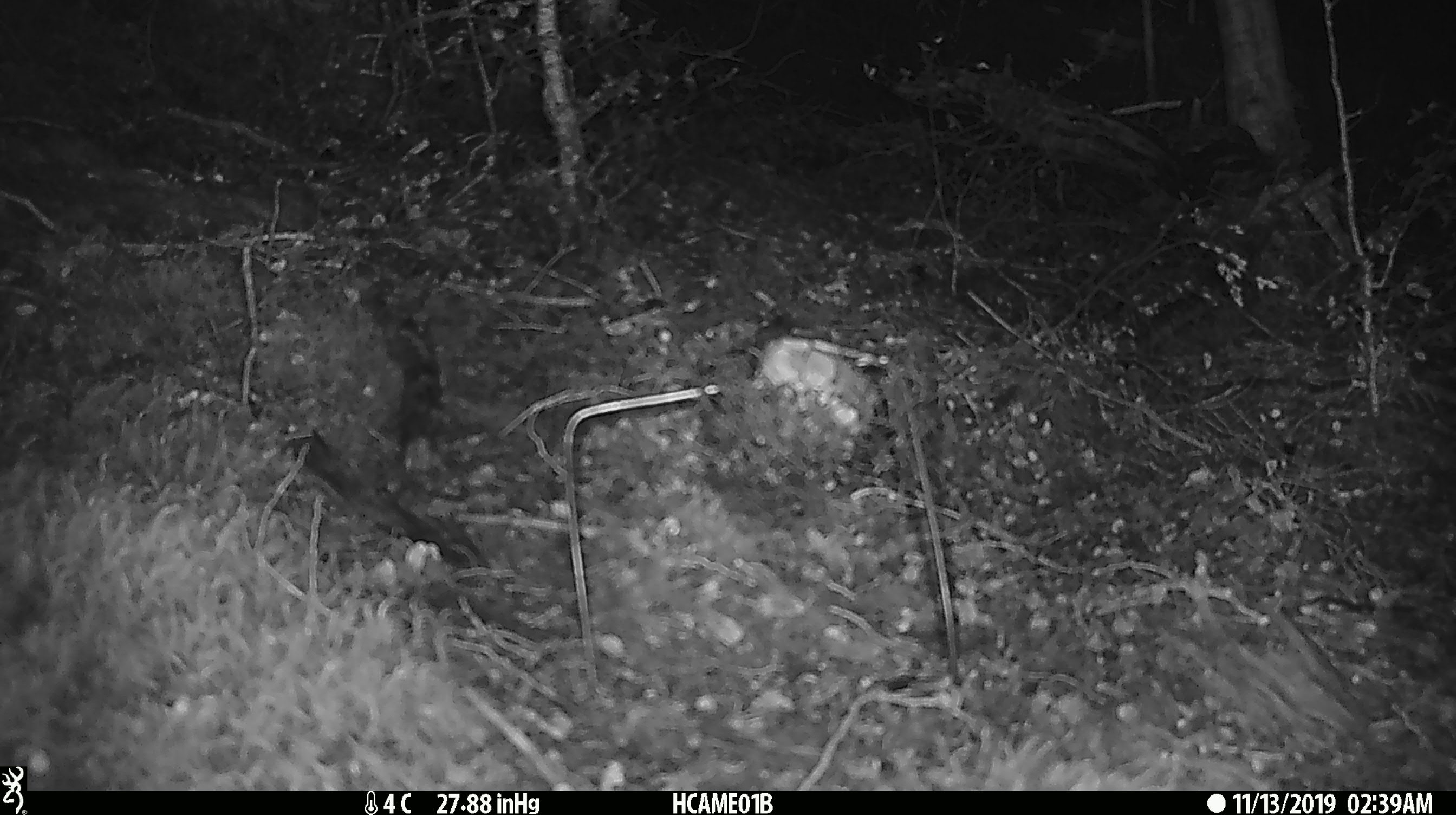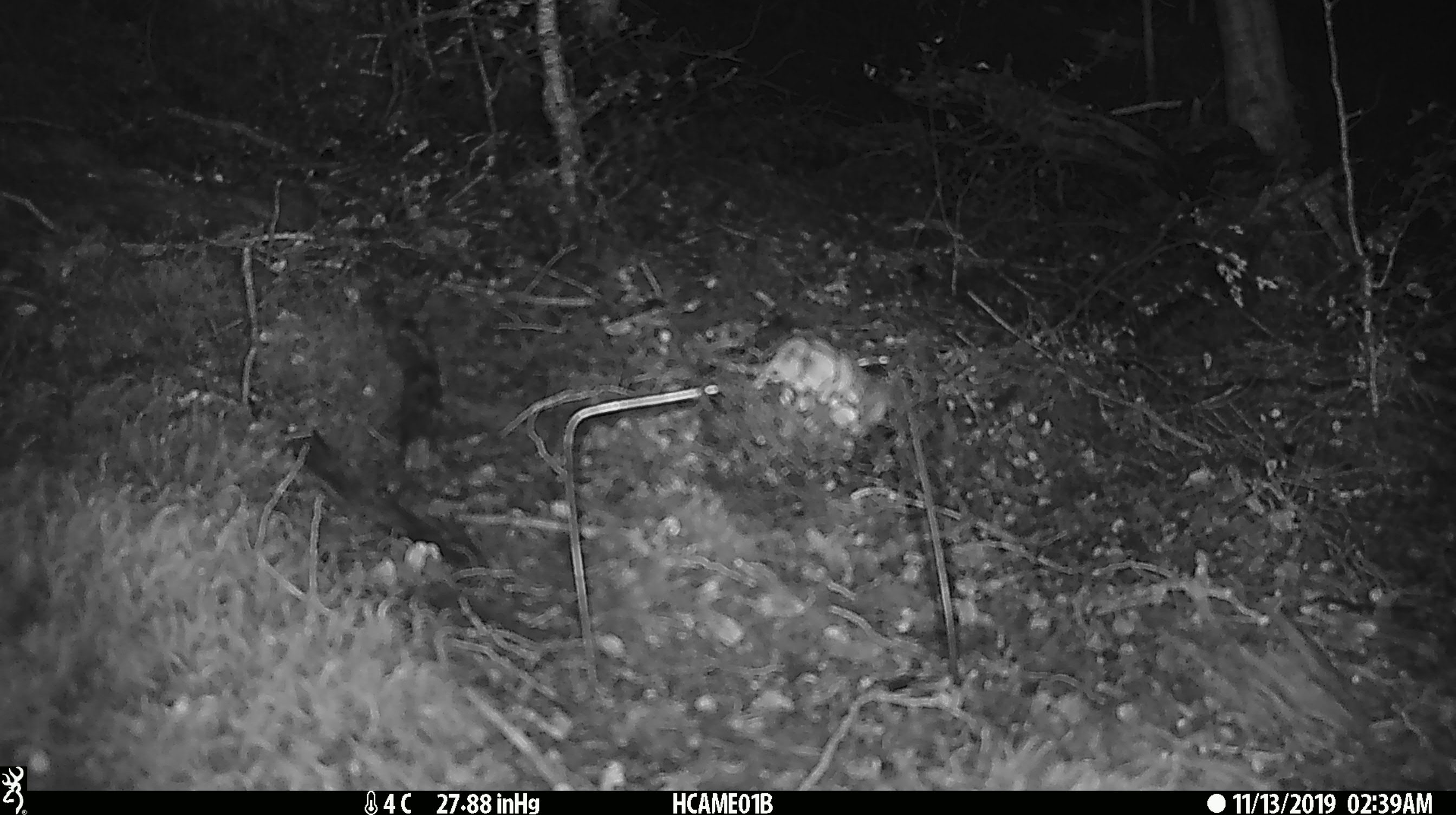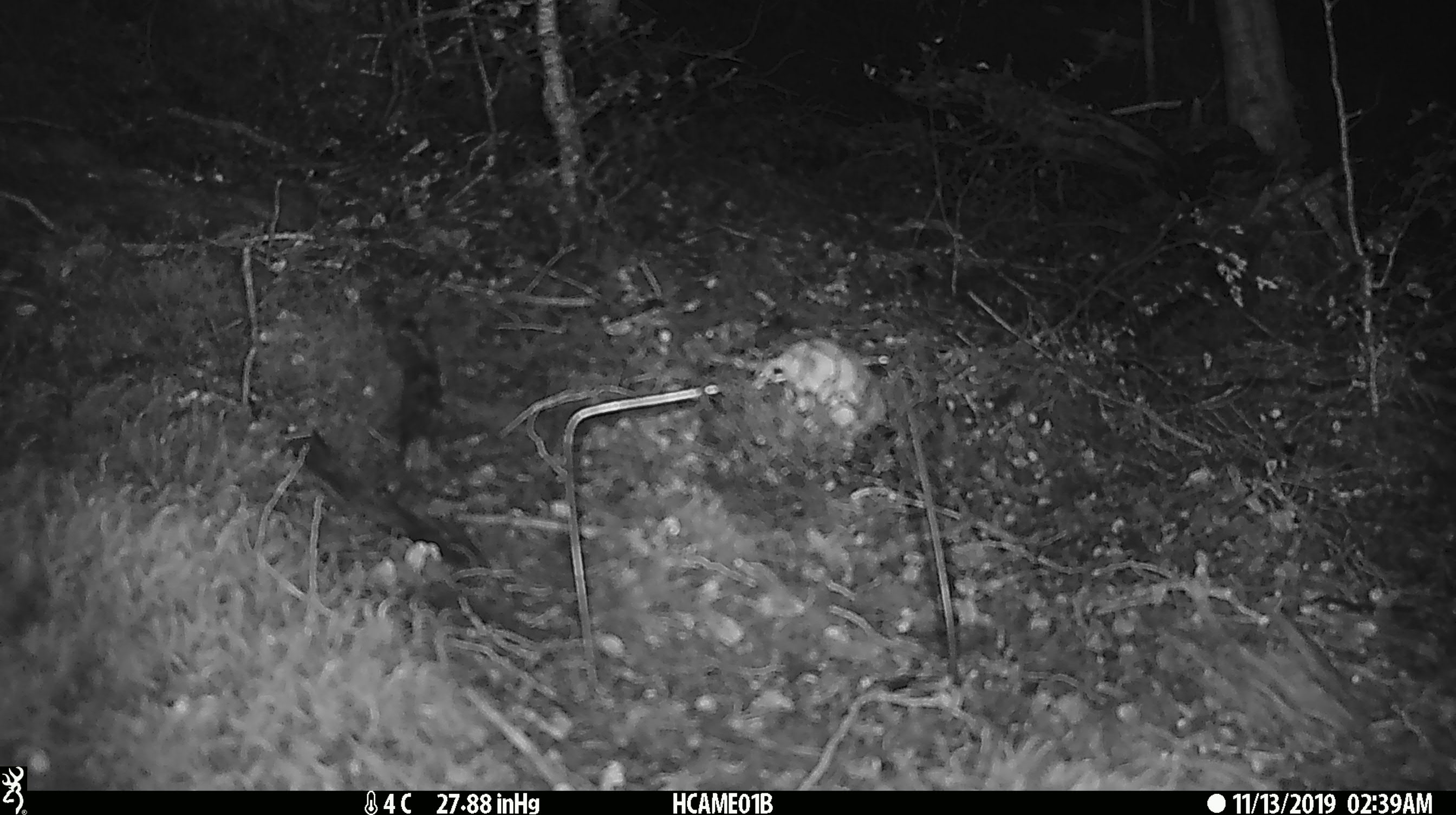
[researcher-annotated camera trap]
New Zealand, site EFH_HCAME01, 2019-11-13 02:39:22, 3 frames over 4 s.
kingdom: Animalia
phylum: Chordata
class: Mammalia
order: Rodentia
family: Muridae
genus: Mus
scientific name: Mus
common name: mouse